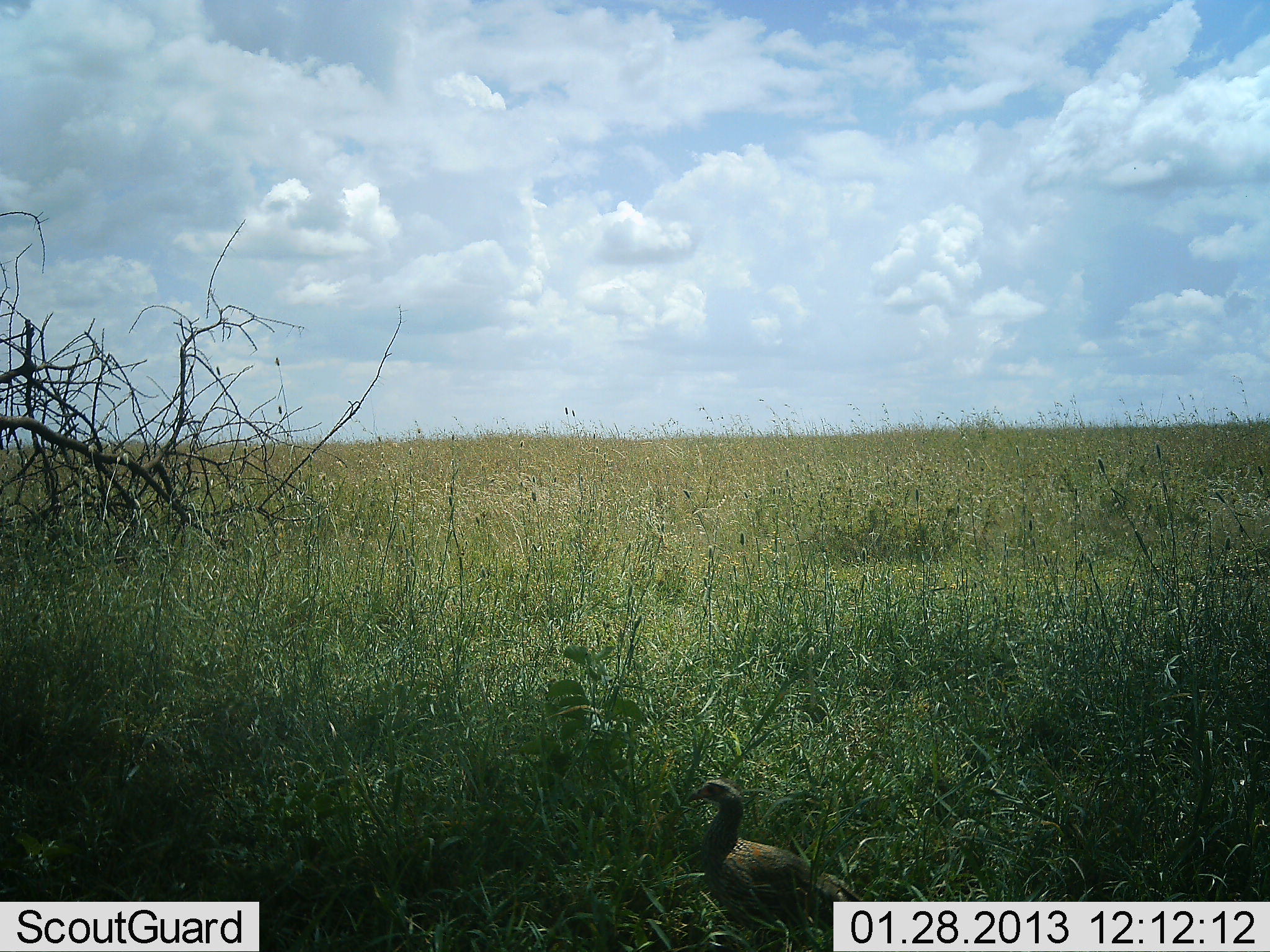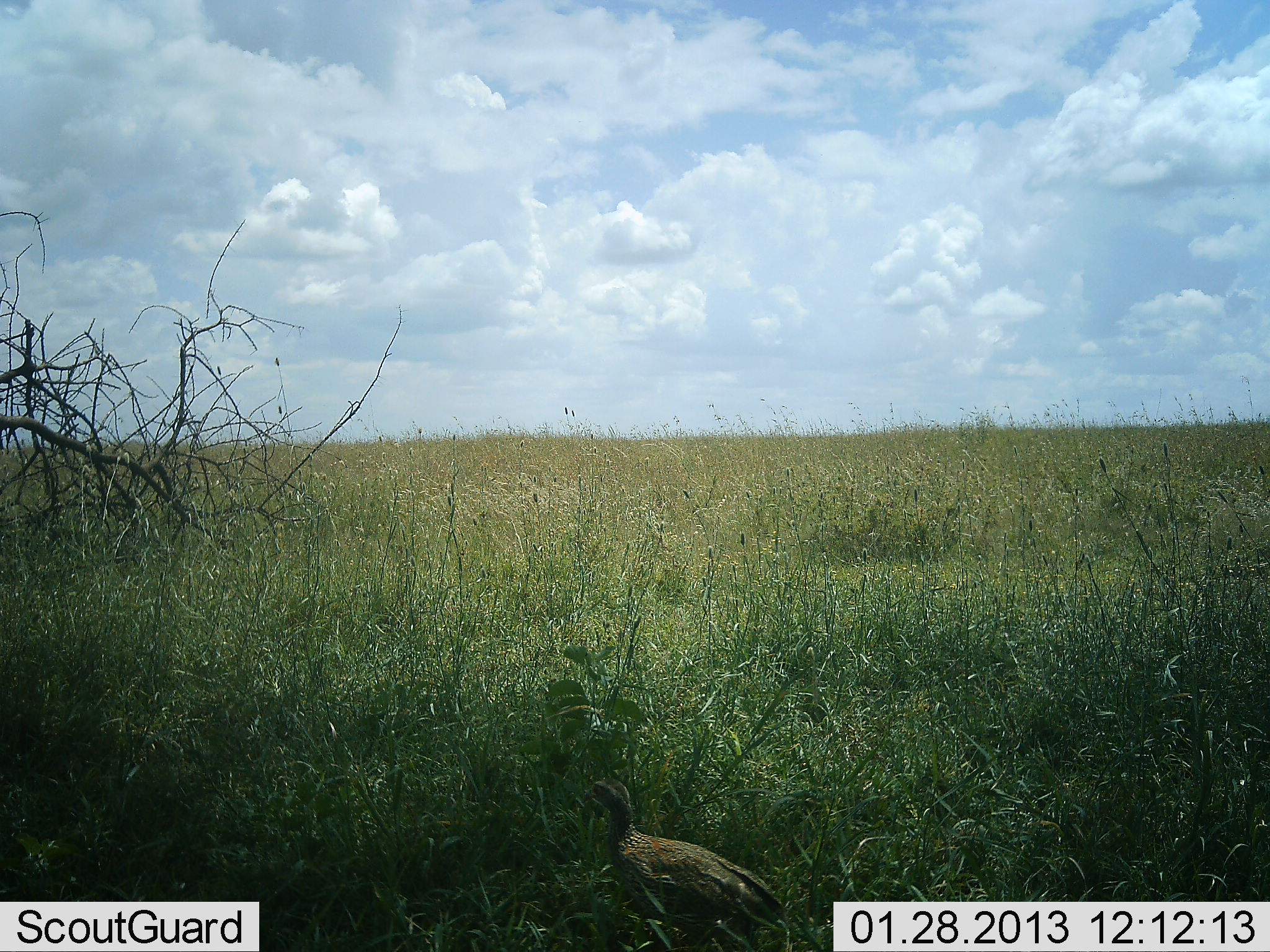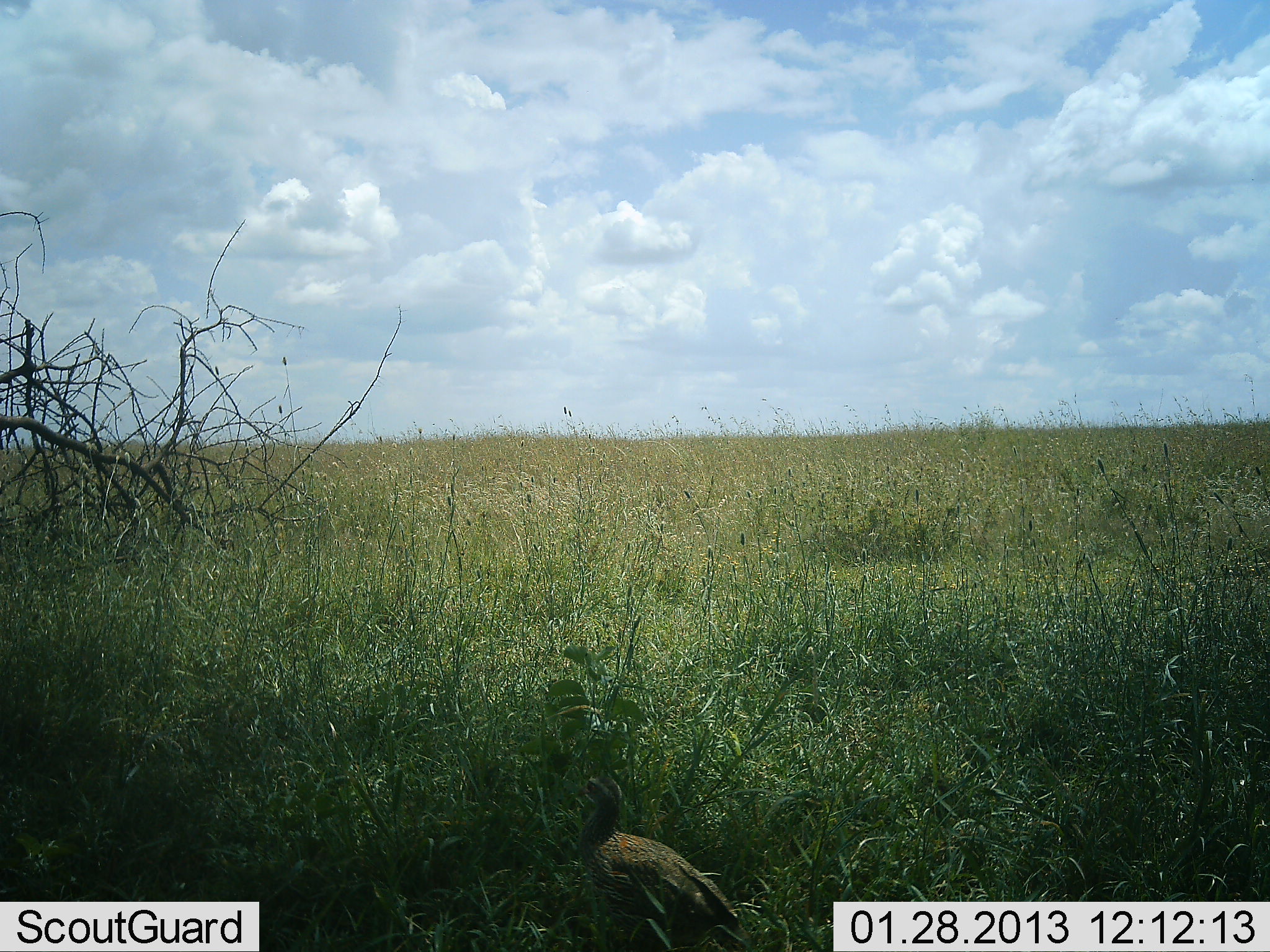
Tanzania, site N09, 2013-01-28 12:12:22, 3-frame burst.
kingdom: Animalia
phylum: Chordata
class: Aves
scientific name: Aves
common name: bird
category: otherbird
Otherbird (bird) (Aves), count 1. Behavior (volunteer vote fractions): standing 19%, resting 0%, moving 81%, interacting 0%. Young present (vote fraction): 0%. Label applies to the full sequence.